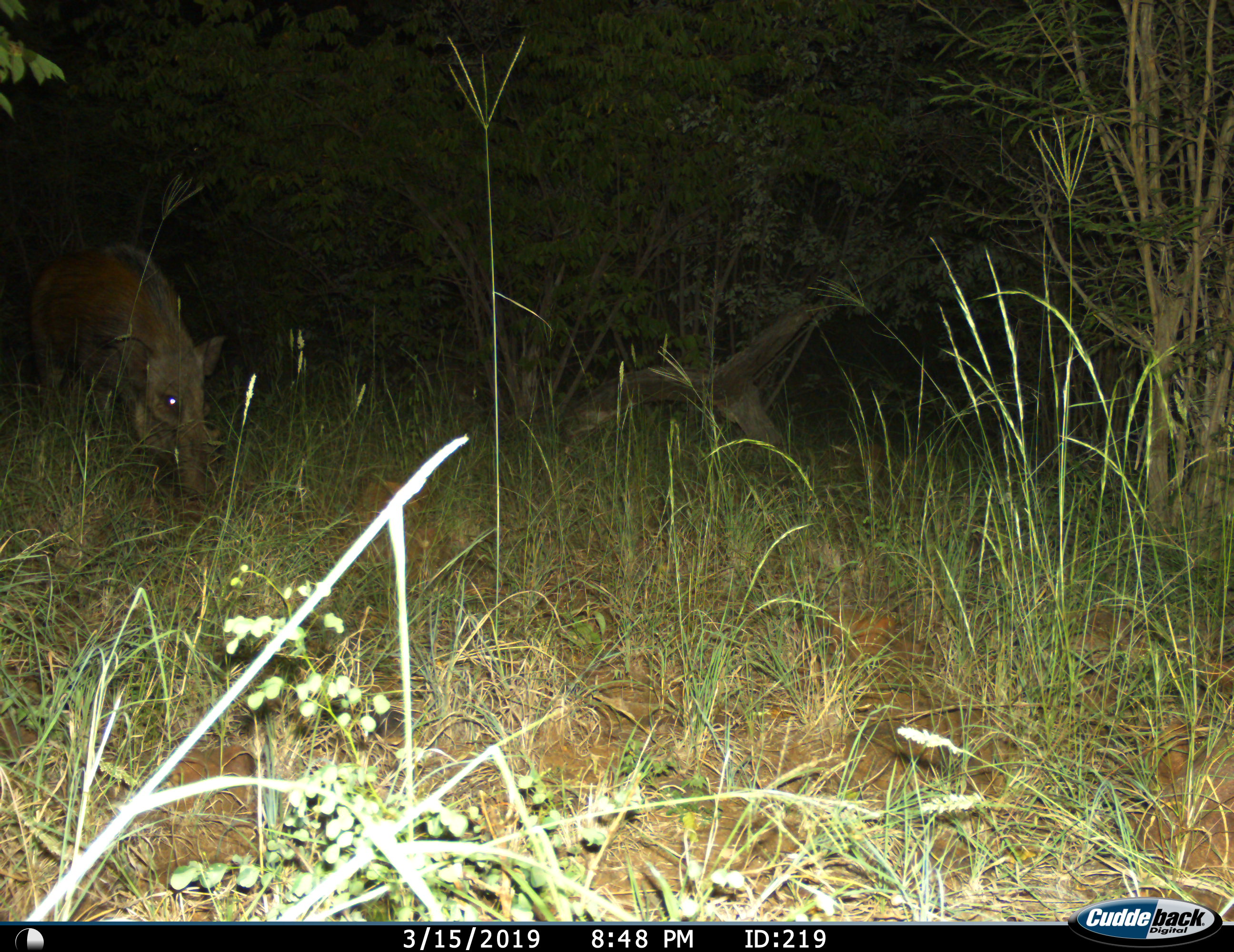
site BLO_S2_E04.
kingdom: Animalia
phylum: Chordata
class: Mammalia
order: Artiodactyla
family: Suidae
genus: Phacochoerus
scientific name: Phacochoerus africanus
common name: warthog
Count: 1.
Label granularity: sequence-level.